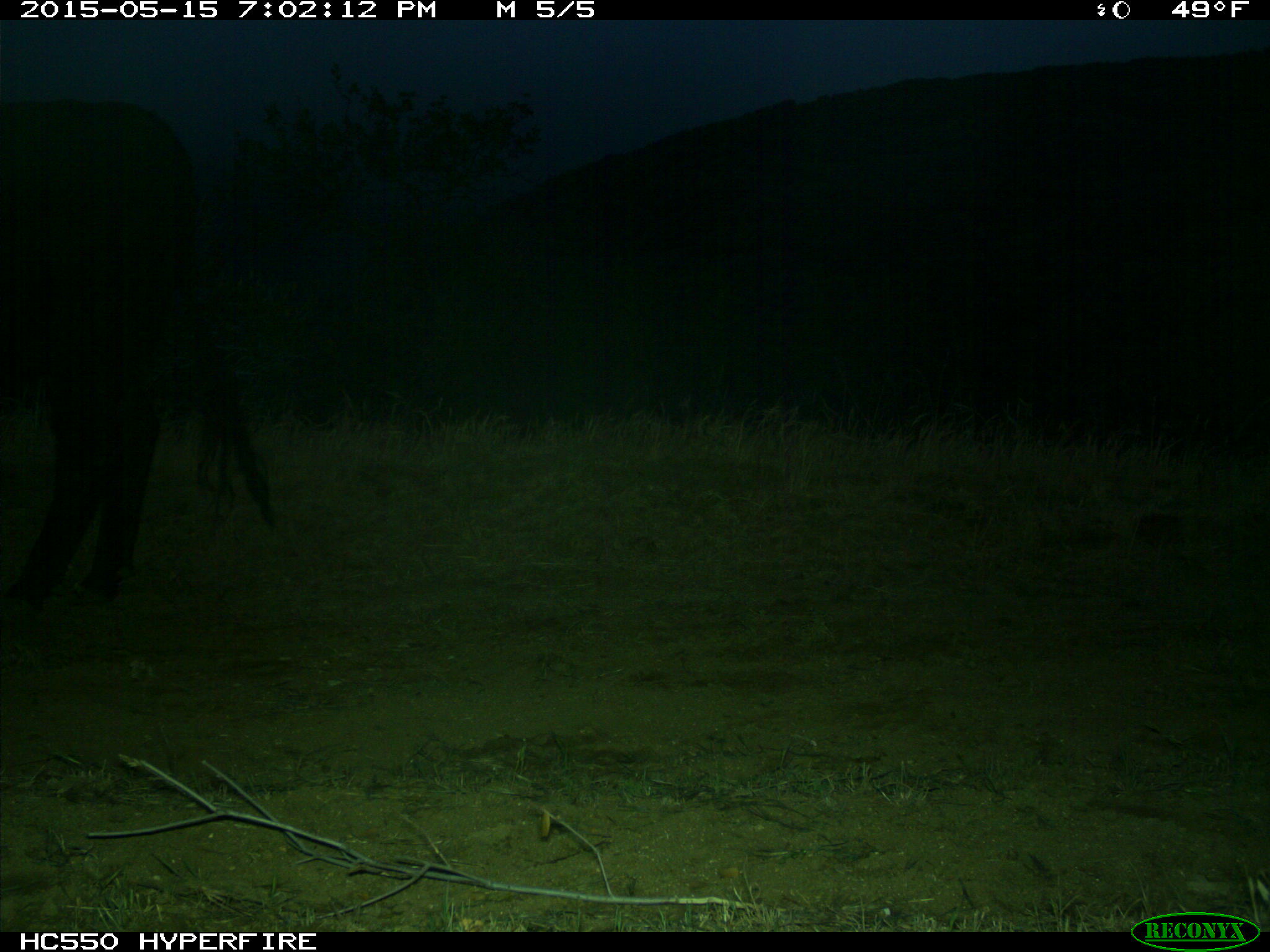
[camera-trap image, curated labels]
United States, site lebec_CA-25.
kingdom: Animalia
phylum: Chordata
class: Mammalia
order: Artiodactyla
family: Bovidae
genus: Bos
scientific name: Bos taurus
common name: domestic cow